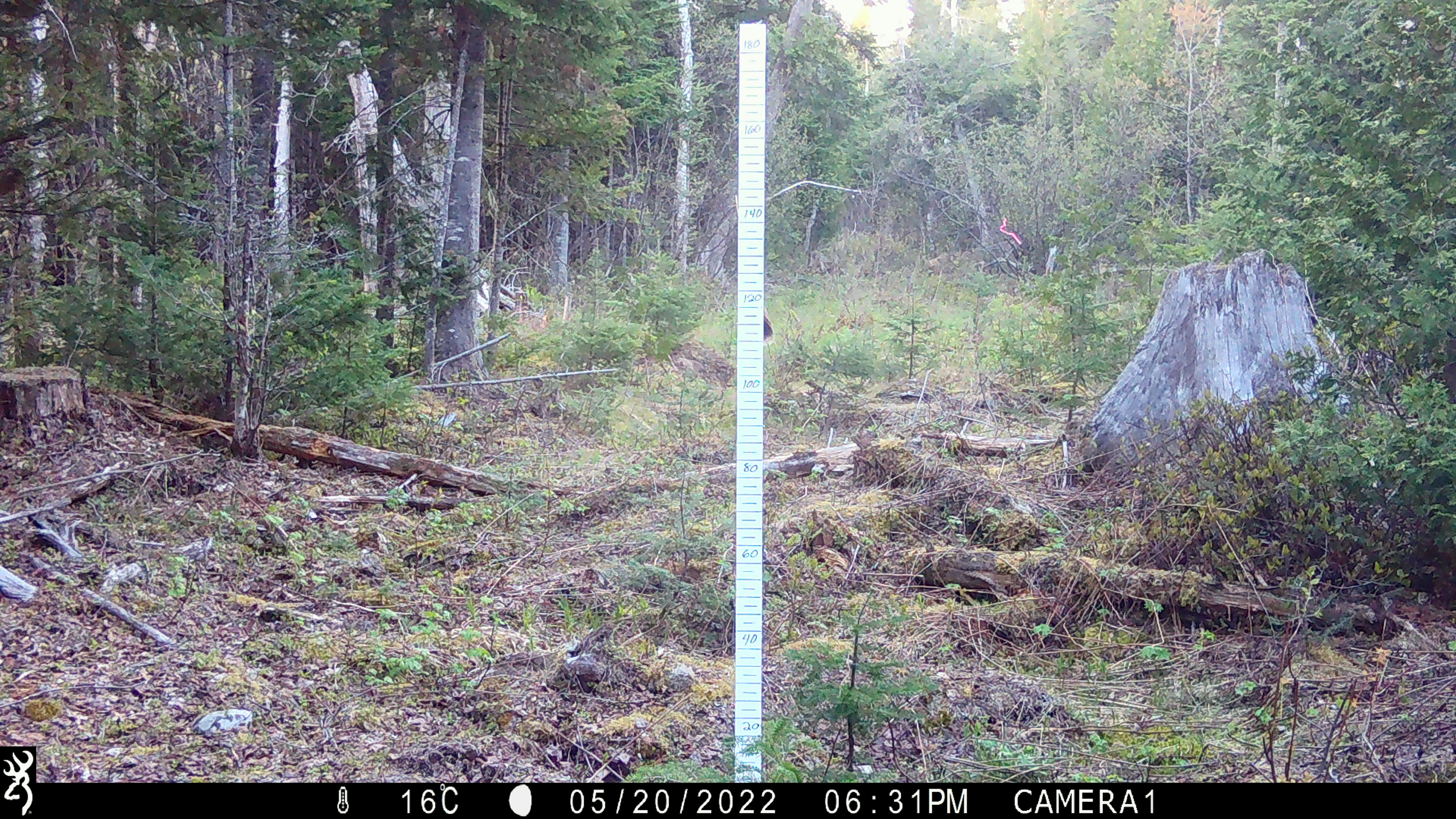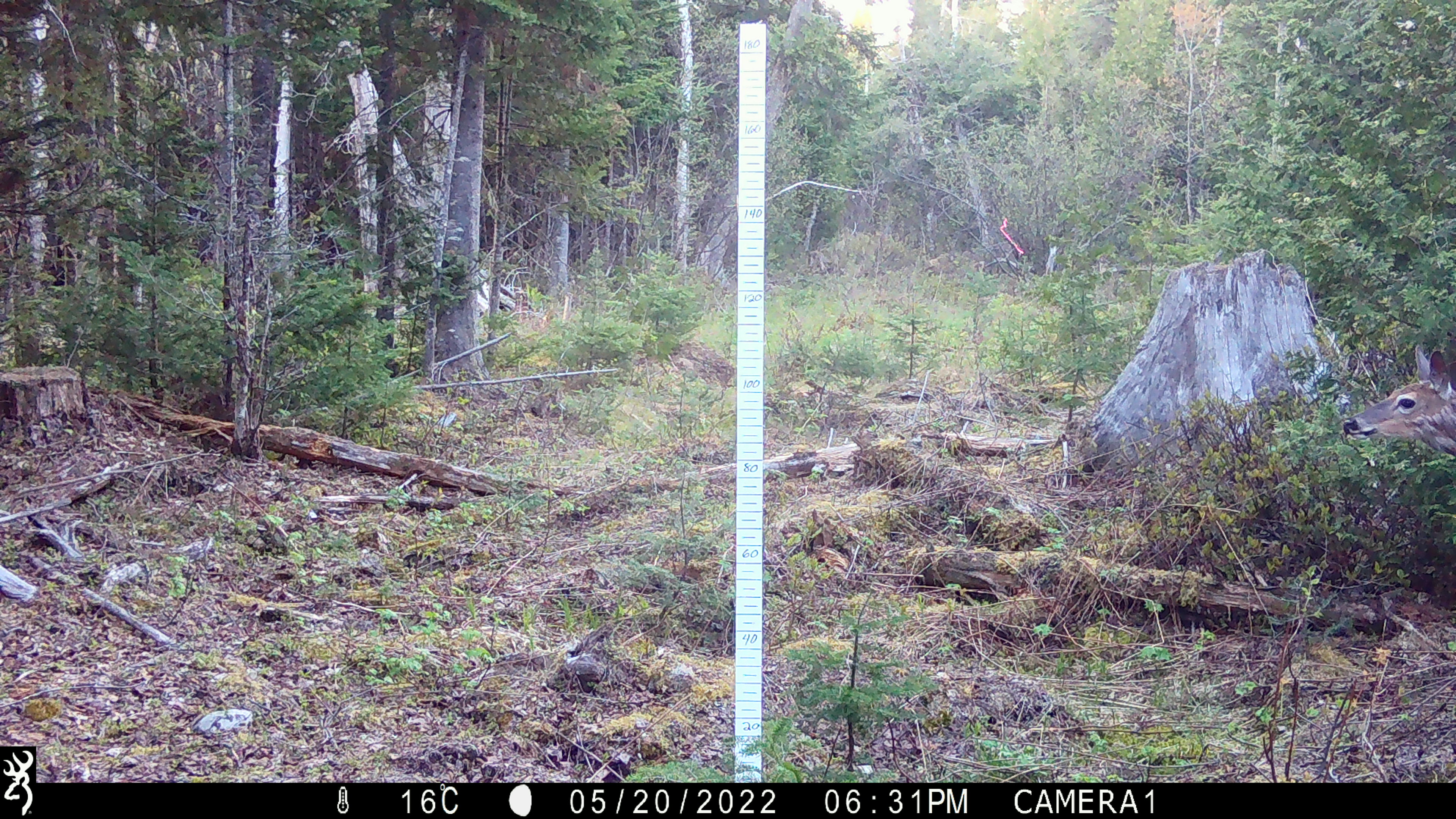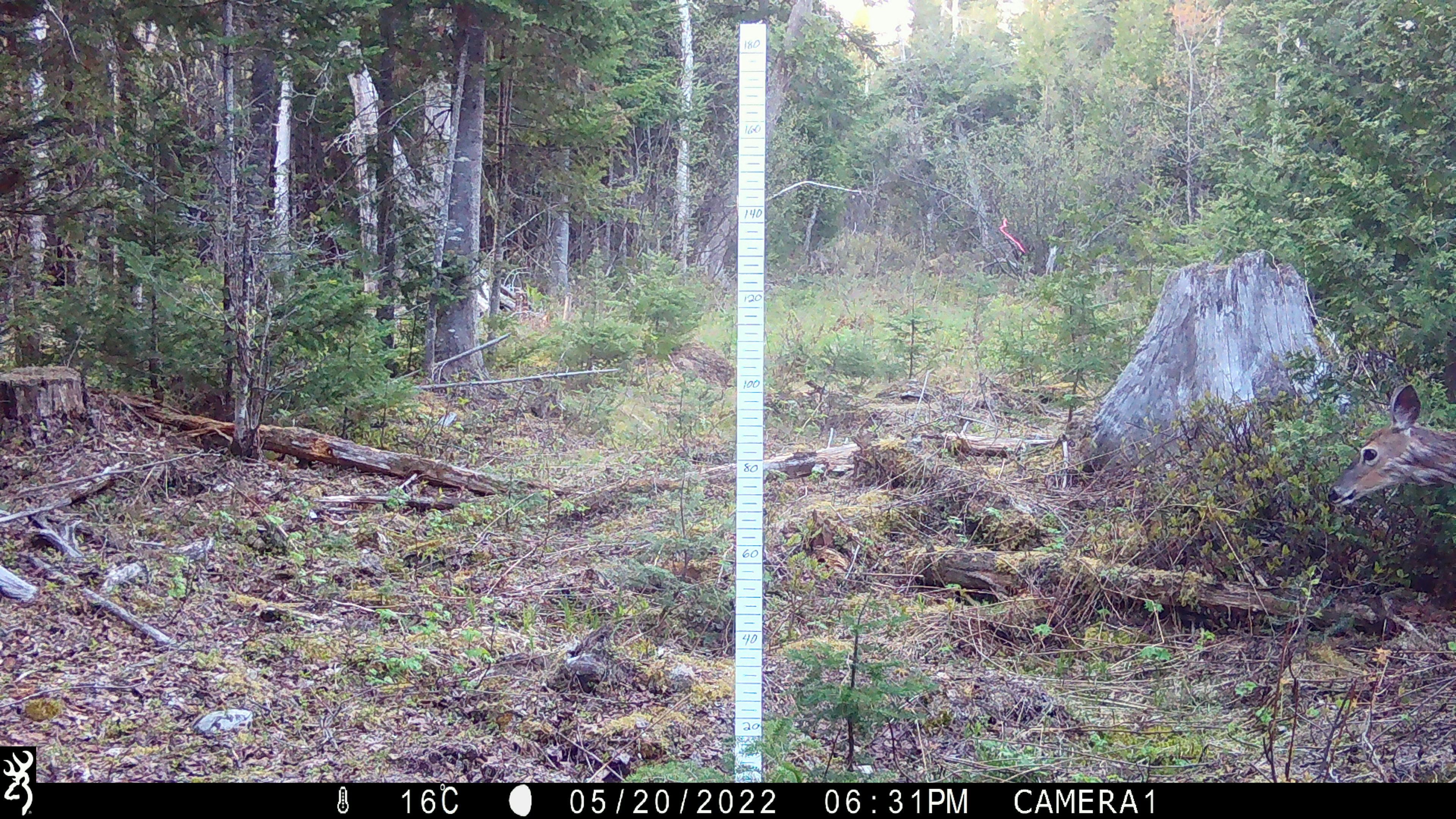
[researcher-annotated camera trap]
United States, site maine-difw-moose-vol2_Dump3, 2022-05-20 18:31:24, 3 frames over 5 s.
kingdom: Animalia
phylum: Chordata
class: Mammalia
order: Artiodactyla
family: Cervidae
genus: Odocoileus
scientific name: Odocoileus virginianus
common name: white-tailed deer